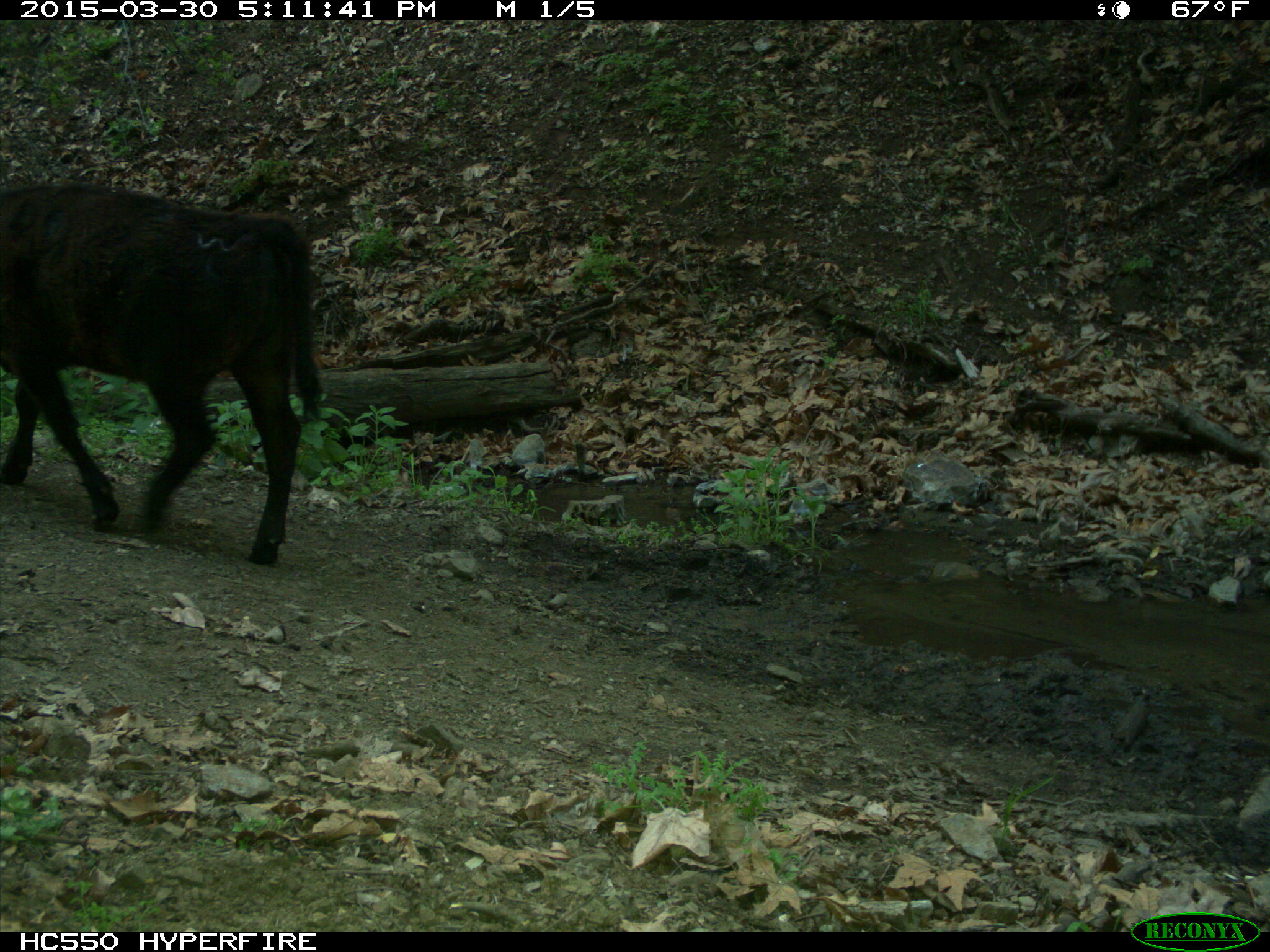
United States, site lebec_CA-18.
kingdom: Animalia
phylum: Chordata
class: Mammalia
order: Artiodactyla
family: Bovidae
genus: Bos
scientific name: Bos taurus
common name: domestic cow